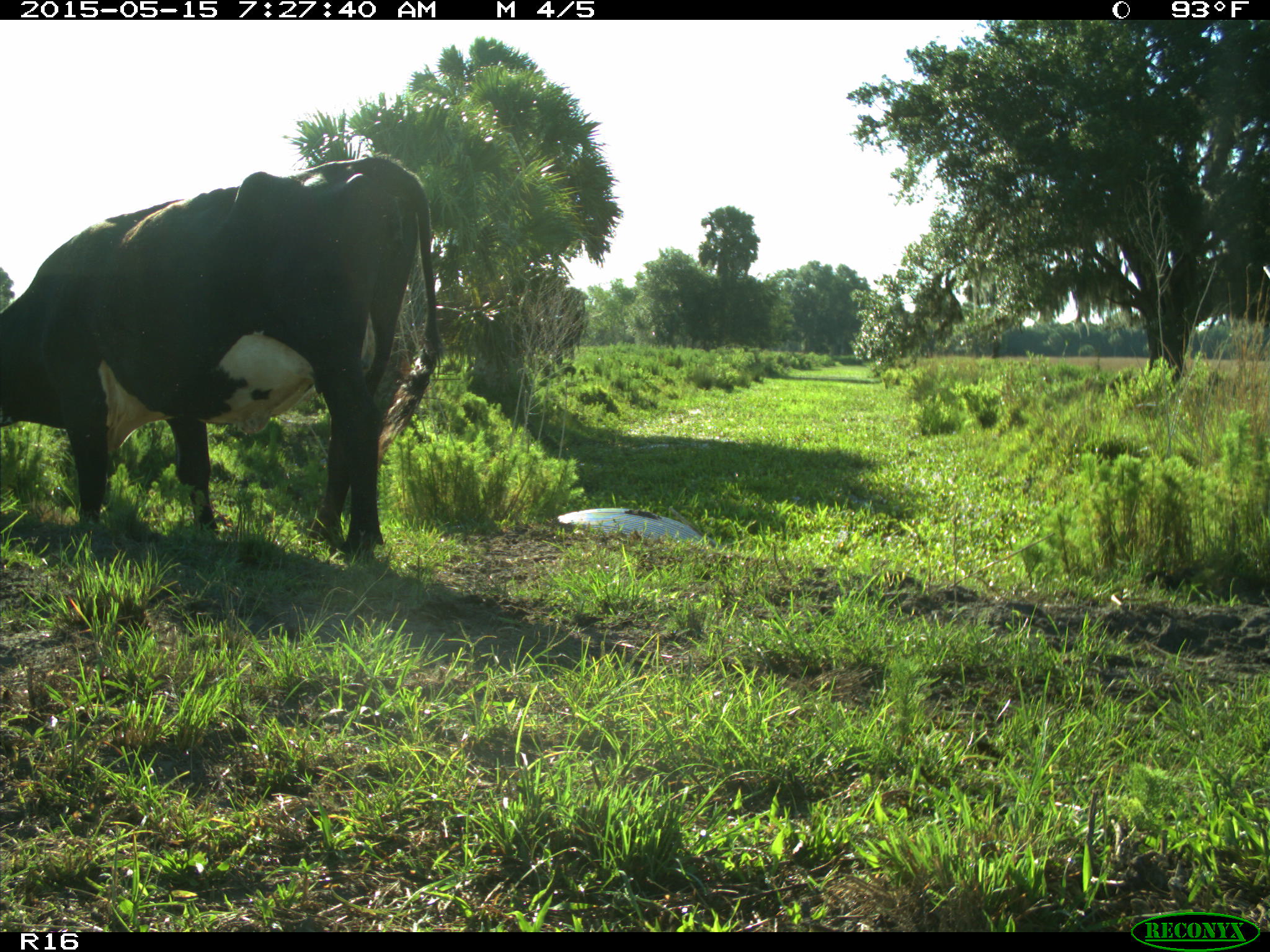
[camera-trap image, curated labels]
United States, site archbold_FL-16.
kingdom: Animalia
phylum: Chordata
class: Mammalia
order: Artiodactyla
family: Bovidae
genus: Bos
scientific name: Bos taurus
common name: domestic cow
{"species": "Bos taurus (domestic cow)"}